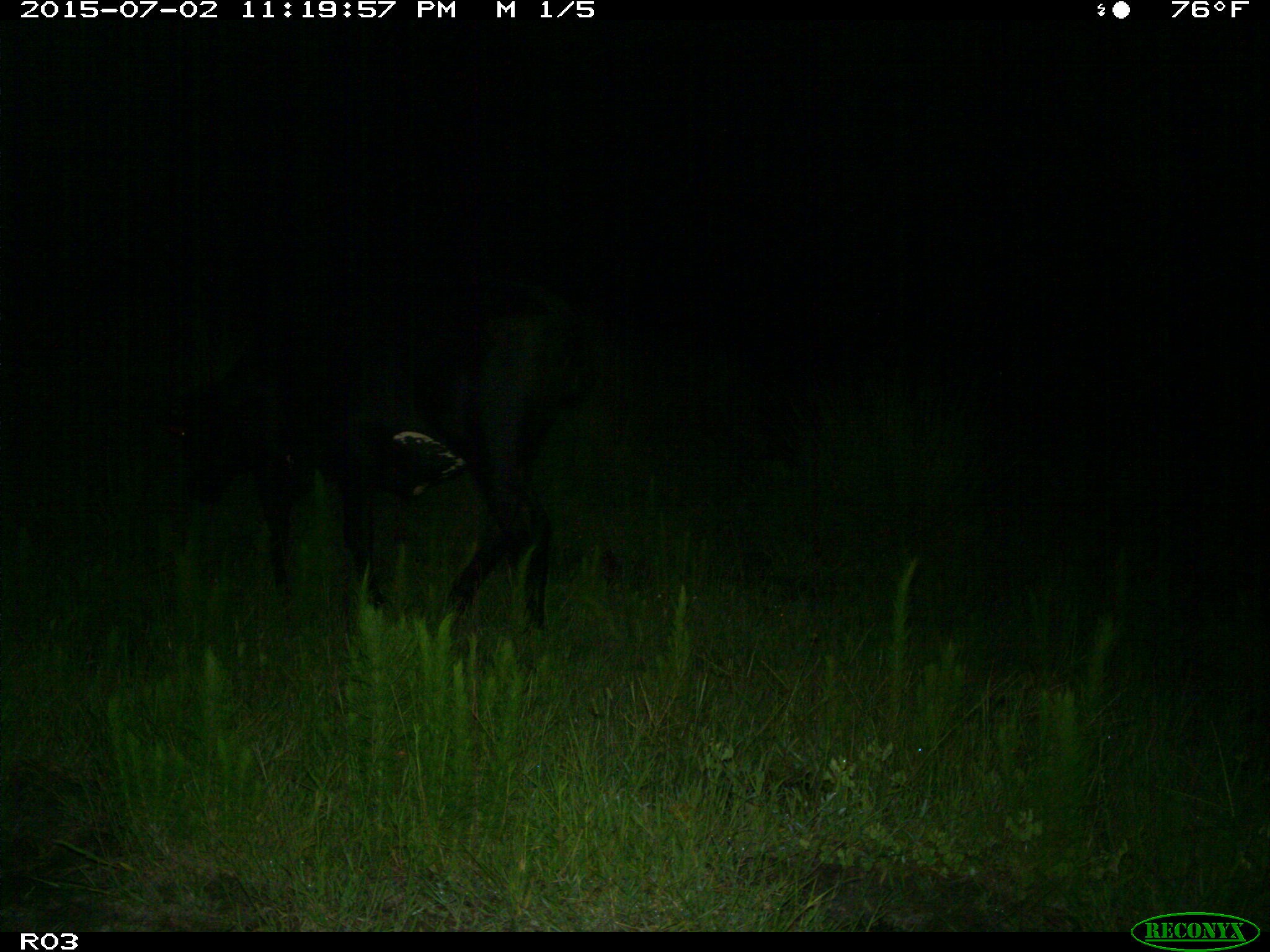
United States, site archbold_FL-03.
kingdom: Animalia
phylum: Chordata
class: Mammalia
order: Artiodactyla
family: Bovidae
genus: Bos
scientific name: Bos taurus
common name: domestic cow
Bos taurus (domestic cow).